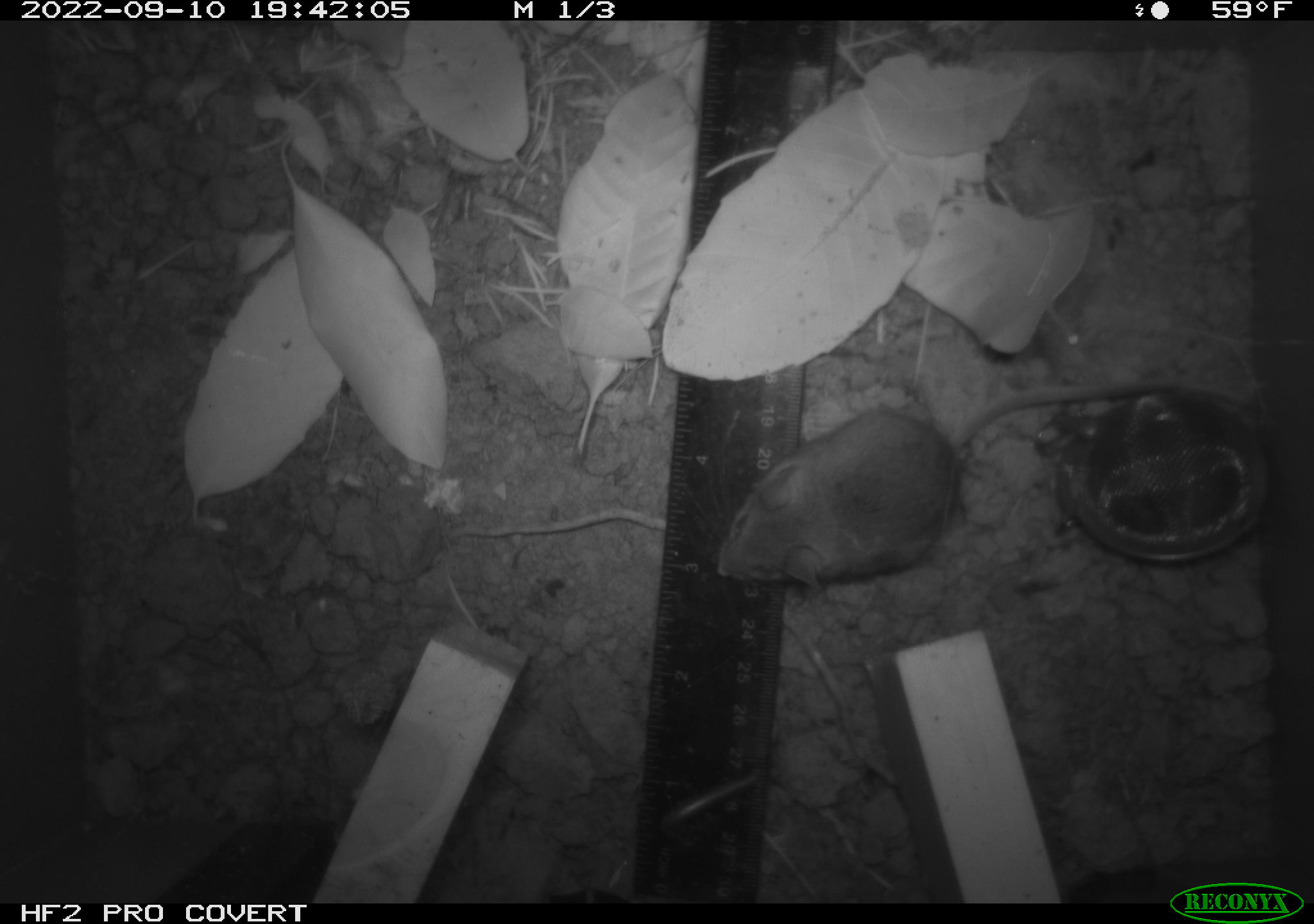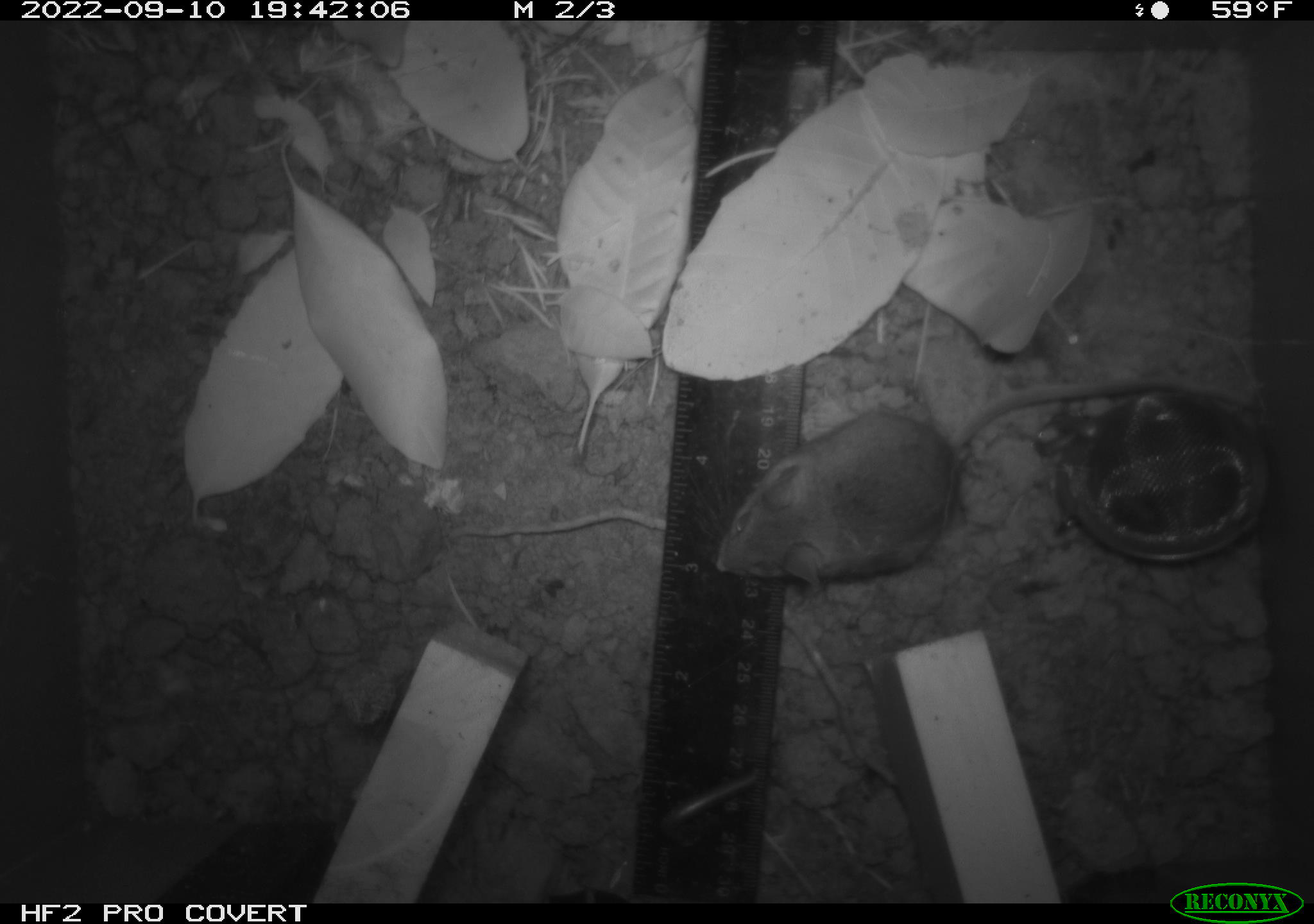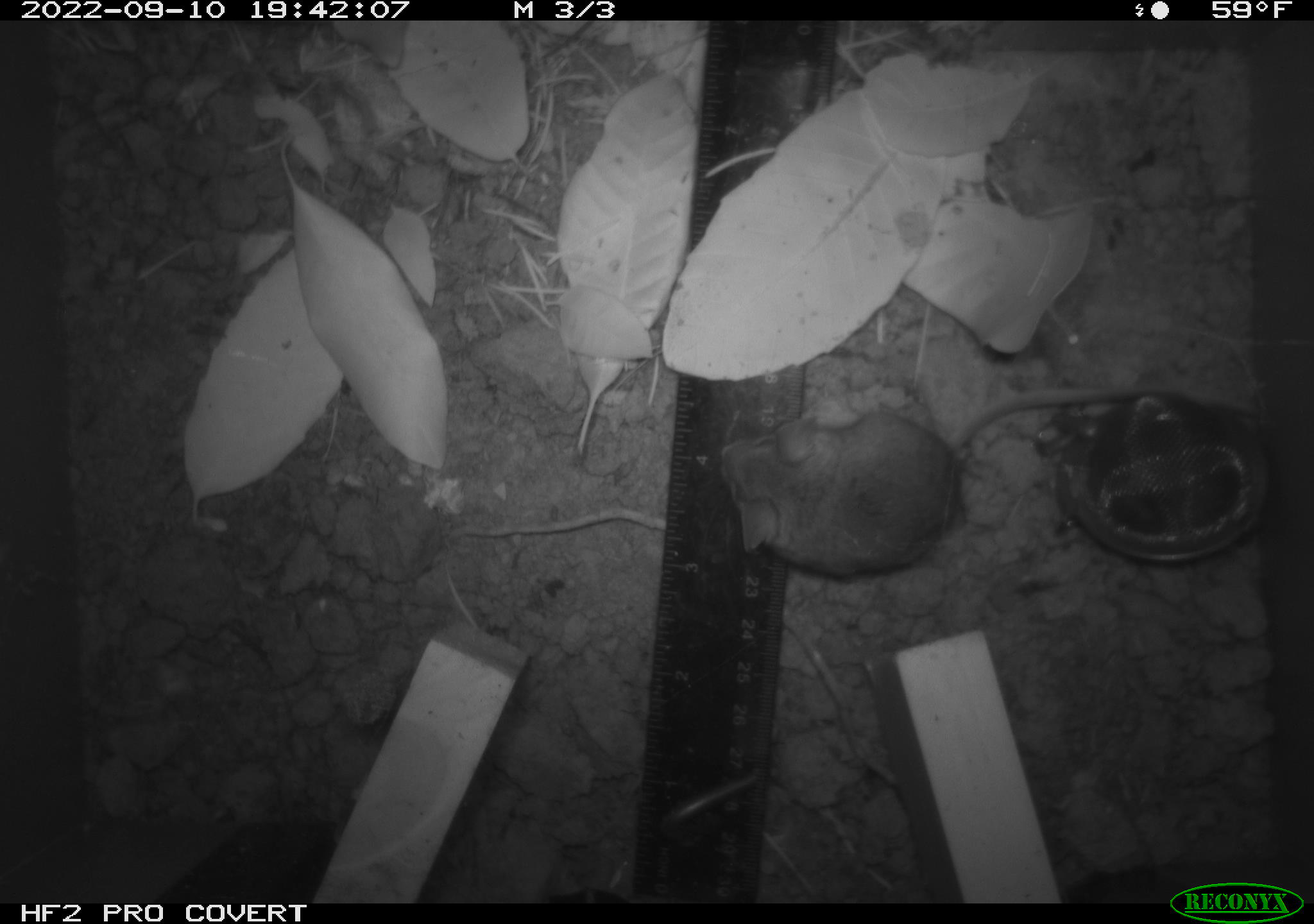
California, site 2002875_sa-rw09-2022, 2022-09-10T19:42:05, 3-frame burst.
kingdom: Animalia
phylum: Chordata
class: Mammalia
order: Rodentia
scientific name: Rodentia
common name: rodent